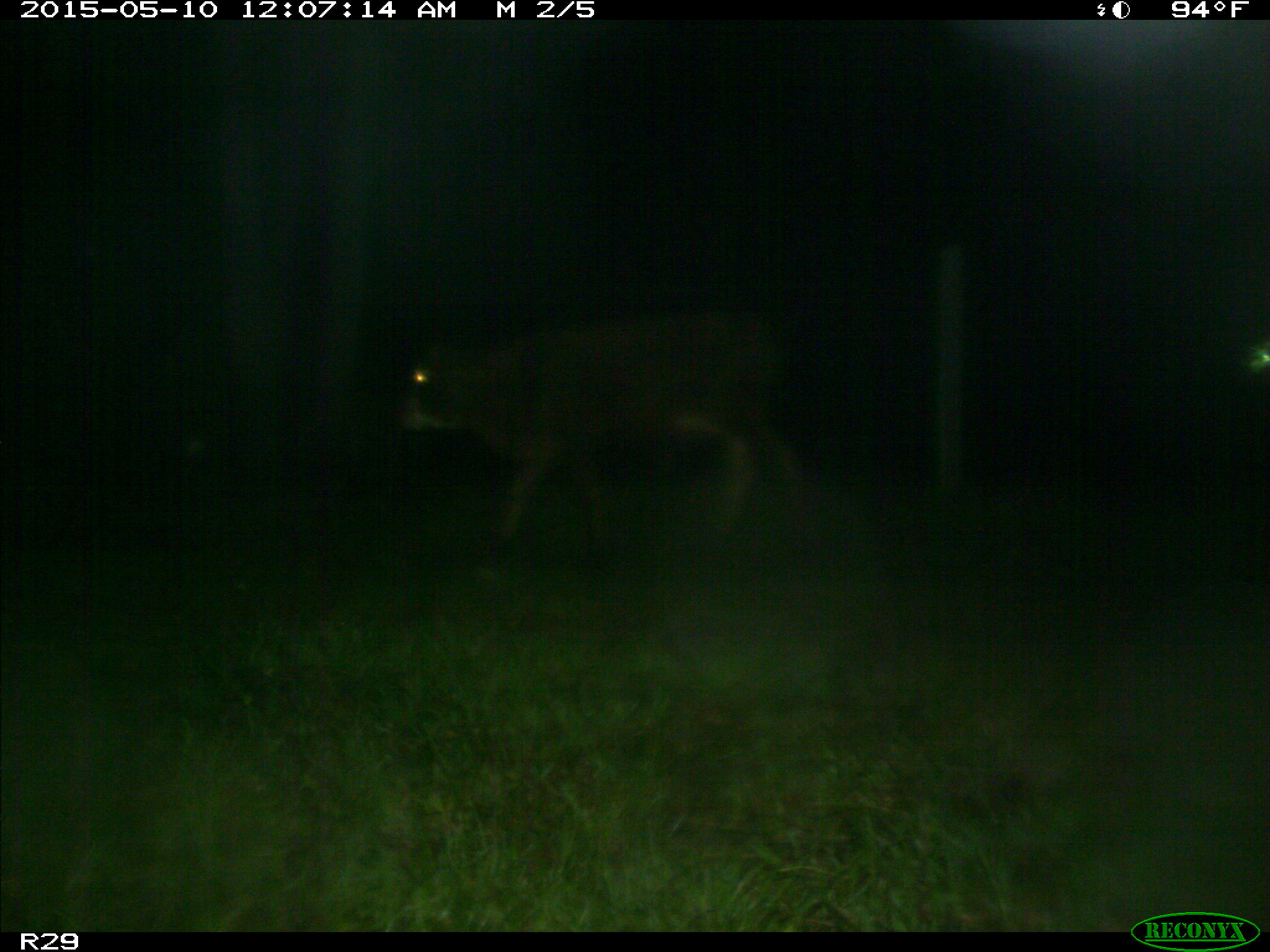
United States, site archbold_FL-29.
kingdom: Animalia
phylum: Chordata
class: Mammalia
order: Artiodactyla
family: Bovidae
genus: Bos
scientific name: Bos taurus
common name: domestic cow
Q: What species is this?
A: Bos taurus (domestic cow).